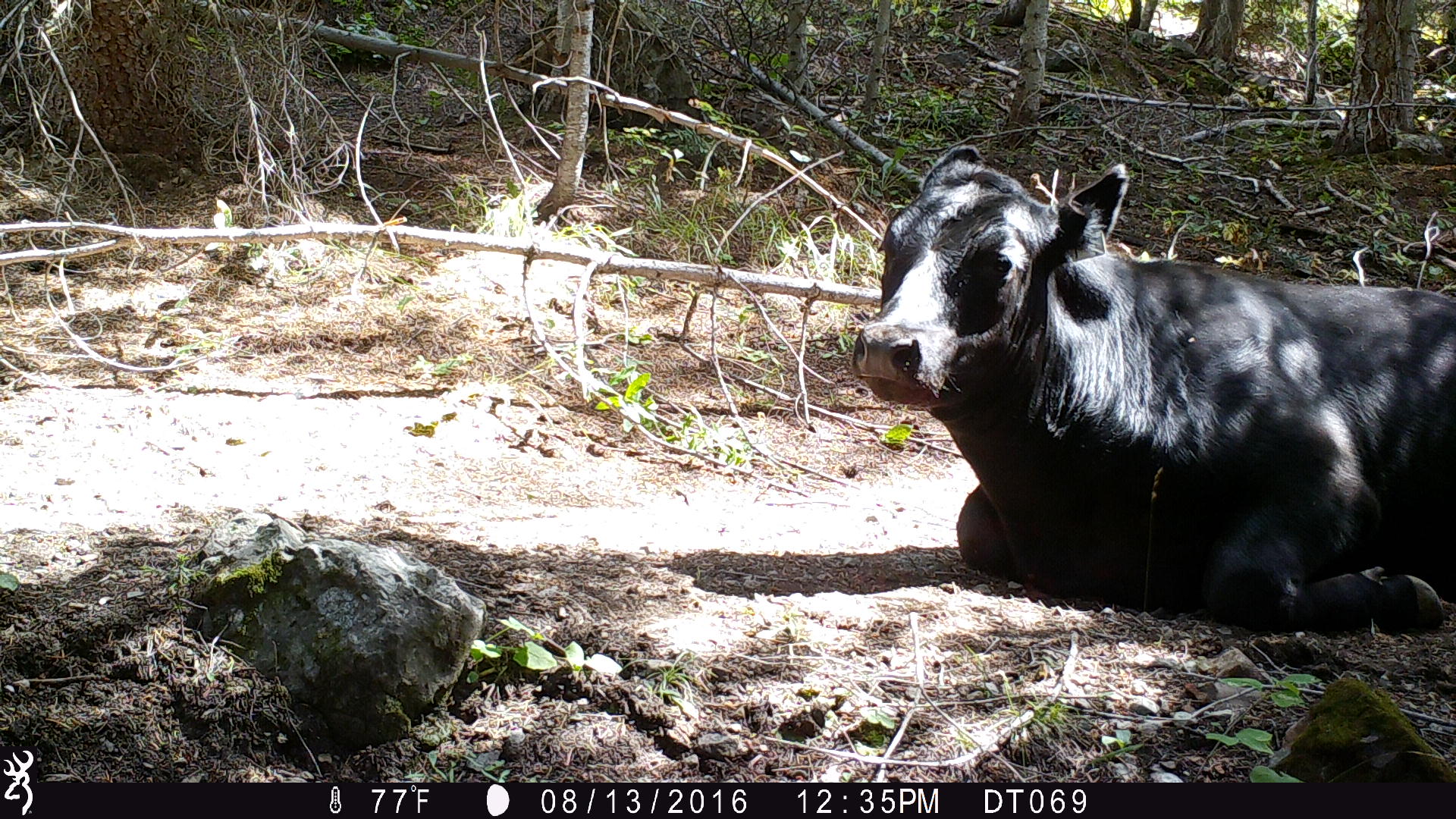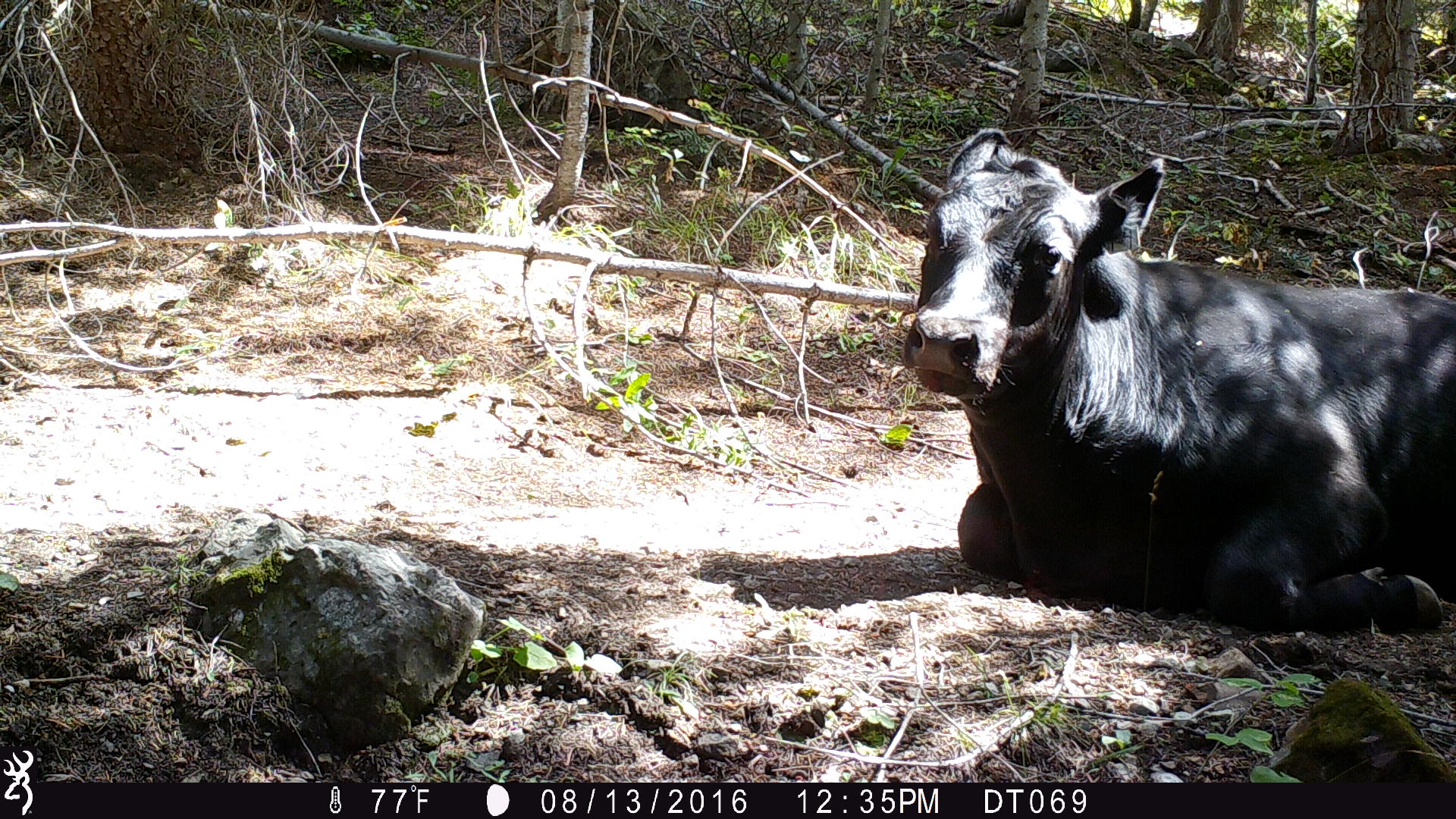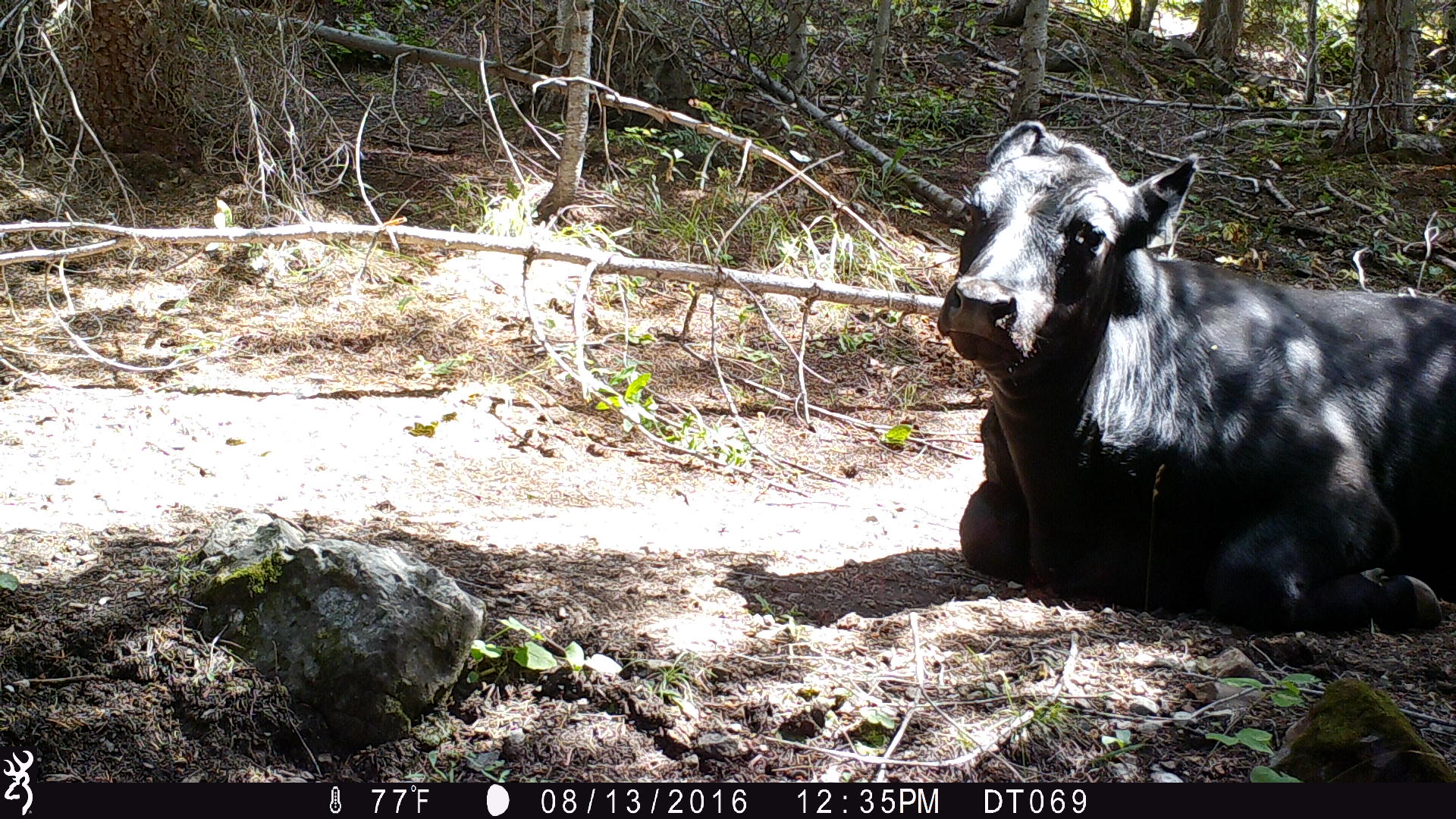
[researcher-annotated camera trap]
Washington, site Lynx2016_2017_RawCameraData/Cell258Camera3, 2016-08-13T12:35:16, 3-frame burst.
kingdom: Animalia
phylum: Chordata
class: Mammalia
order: Artiodactyla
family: Bovidae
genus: Bos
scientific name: Bos taurus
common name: domestic cattle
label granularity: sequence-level